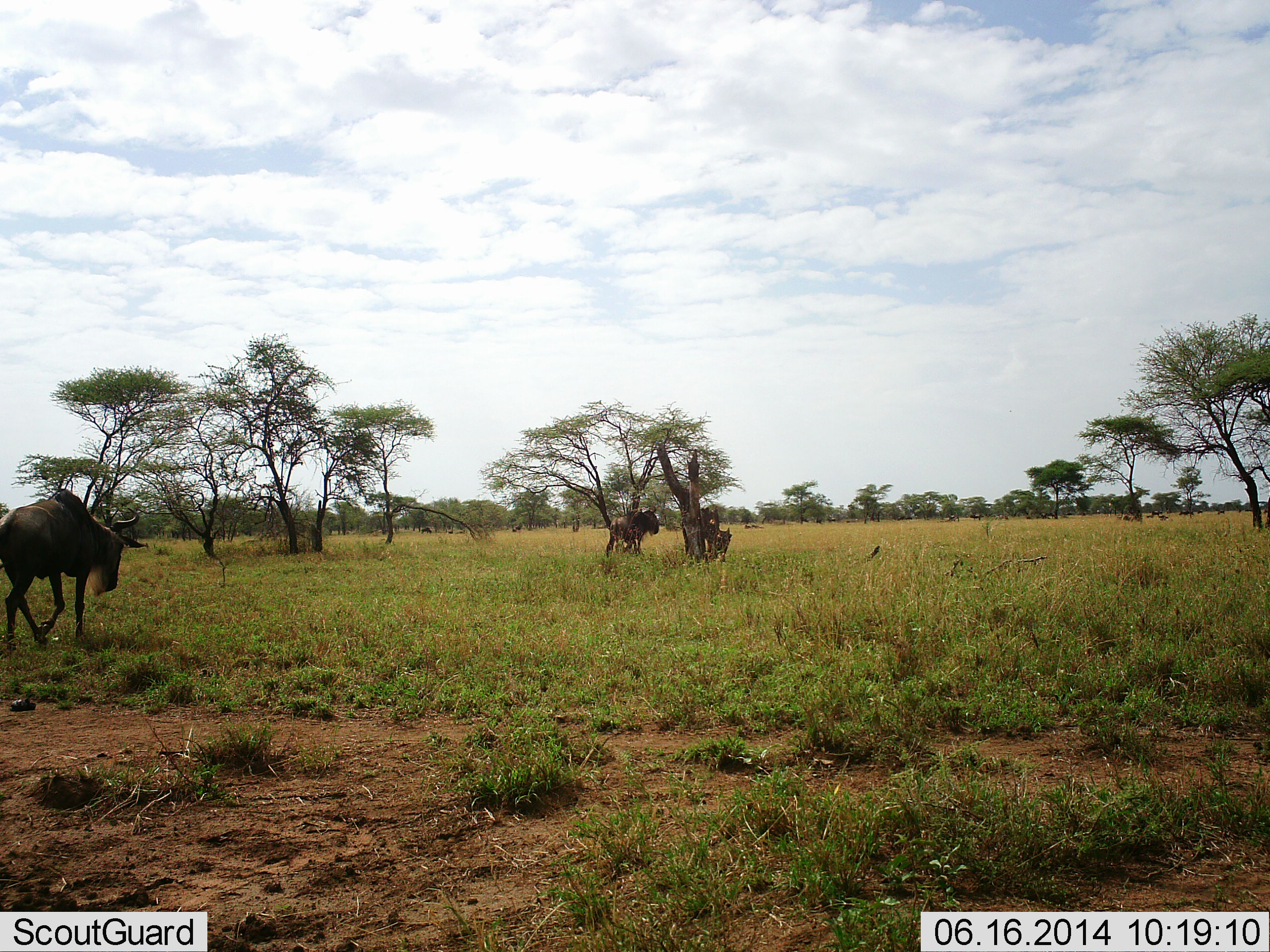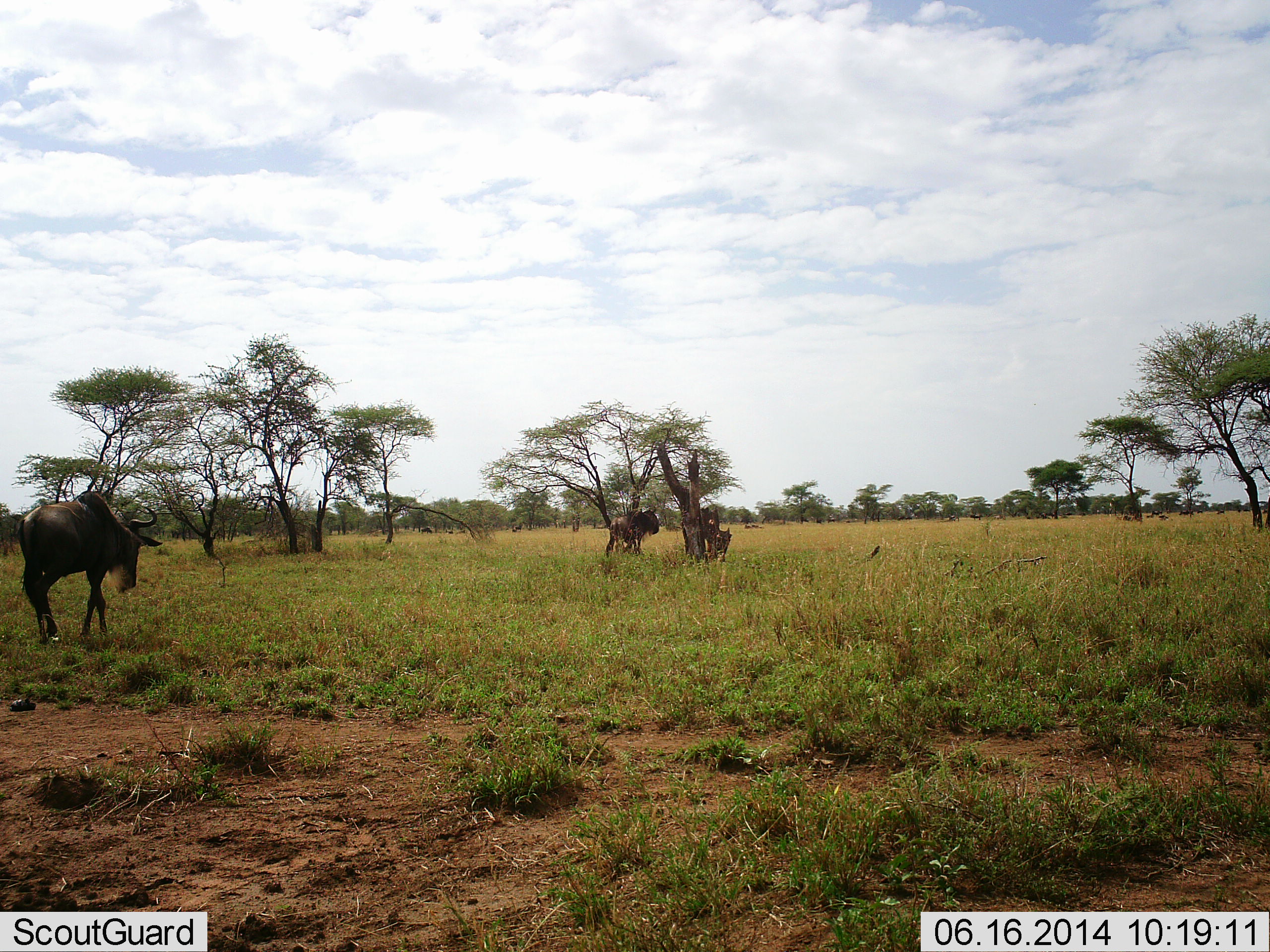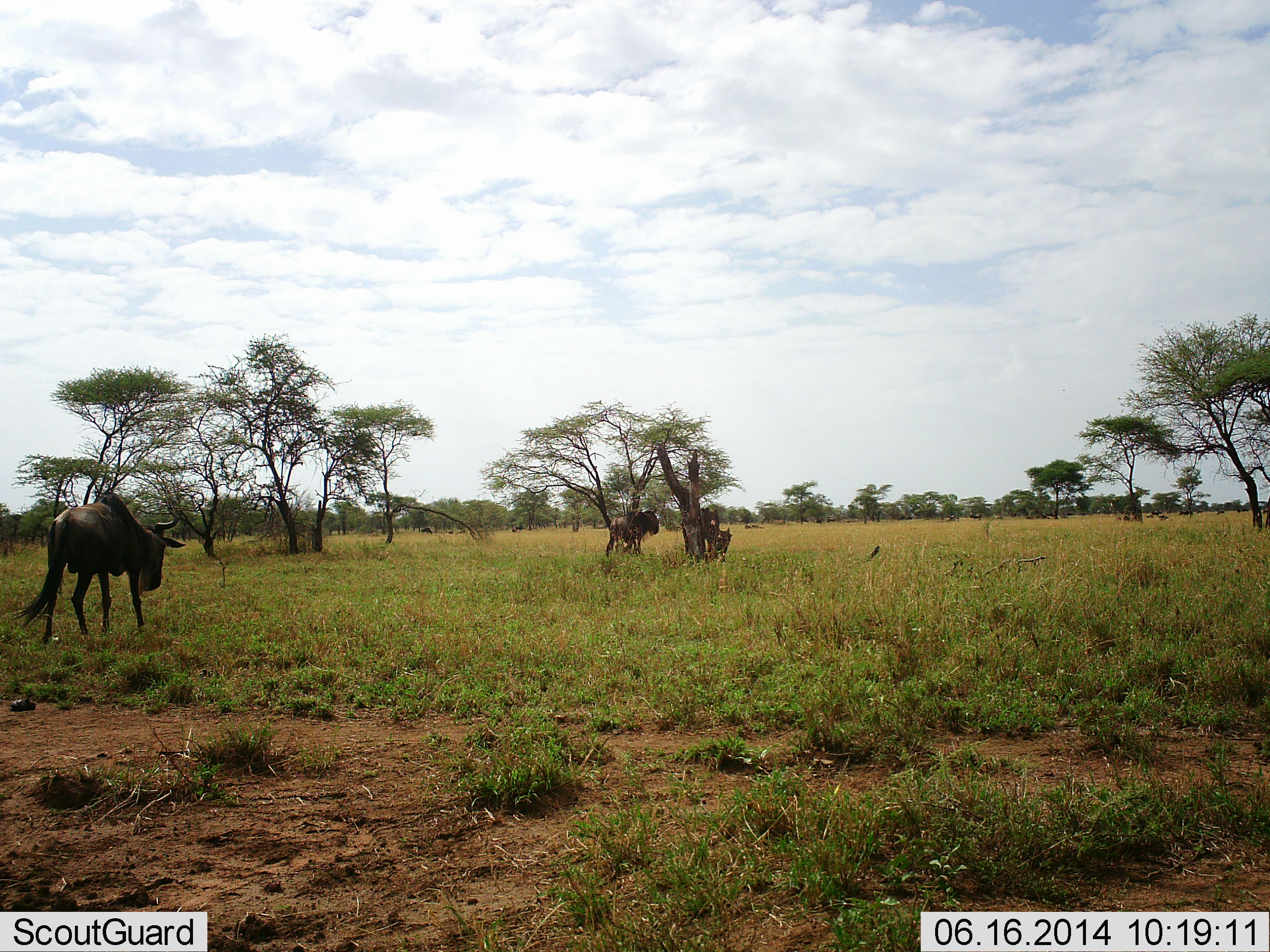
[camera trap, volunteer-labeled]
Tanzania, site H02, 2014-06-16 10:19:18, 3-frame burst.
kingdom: Animalia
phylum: Chordata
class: Mammalia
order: Artiodactyla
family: Bovidae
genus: Connochaetes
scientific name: Connochaetes taurinus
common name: blue wildebeest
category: wildebeest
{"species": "wildebeest (blue wildebeest) (Connochaetes taurinus)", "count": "3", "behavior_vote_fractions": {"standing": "100%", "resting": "0%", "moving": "90%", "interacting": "10%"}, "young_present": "0%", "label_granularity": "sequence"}